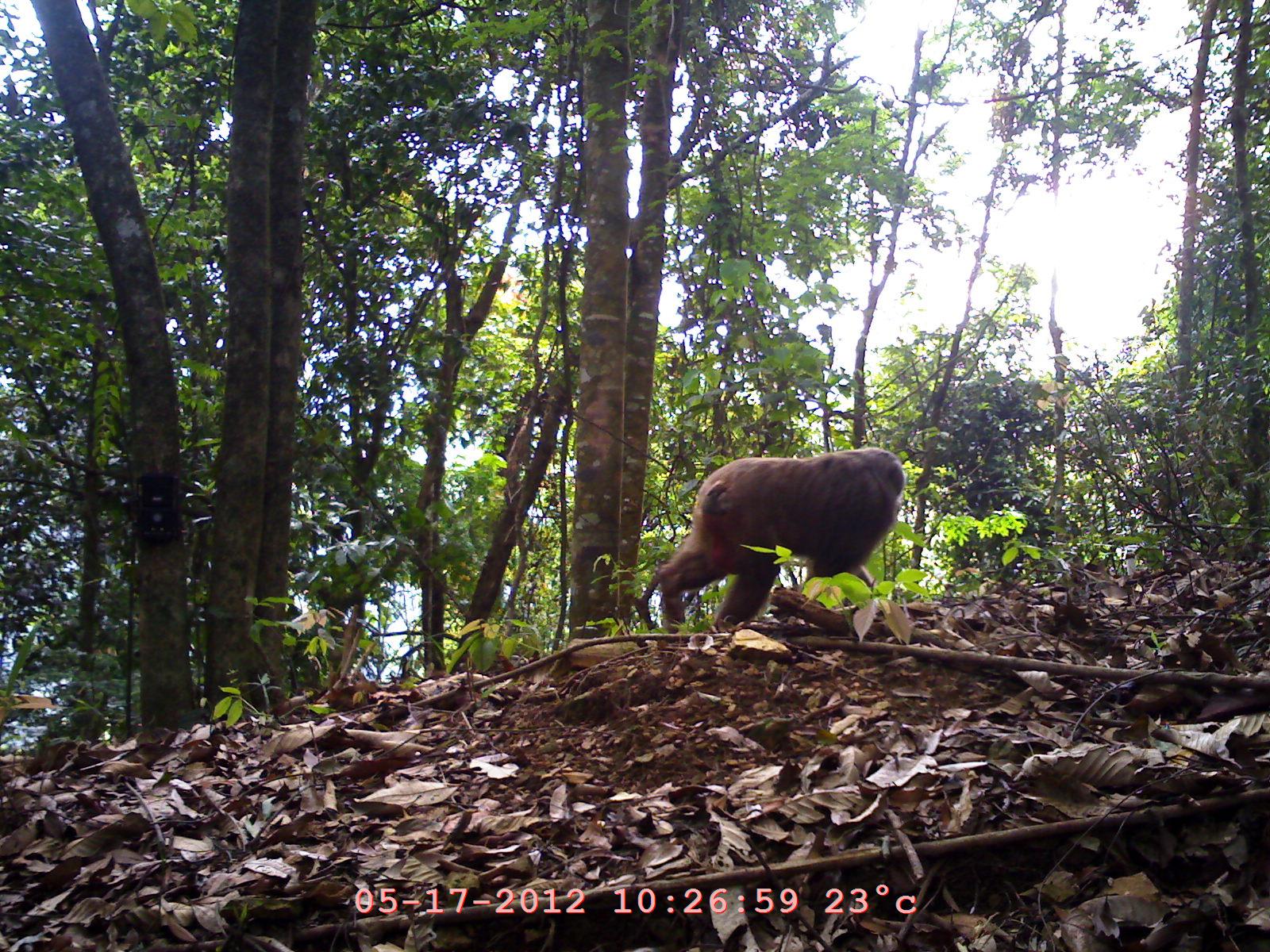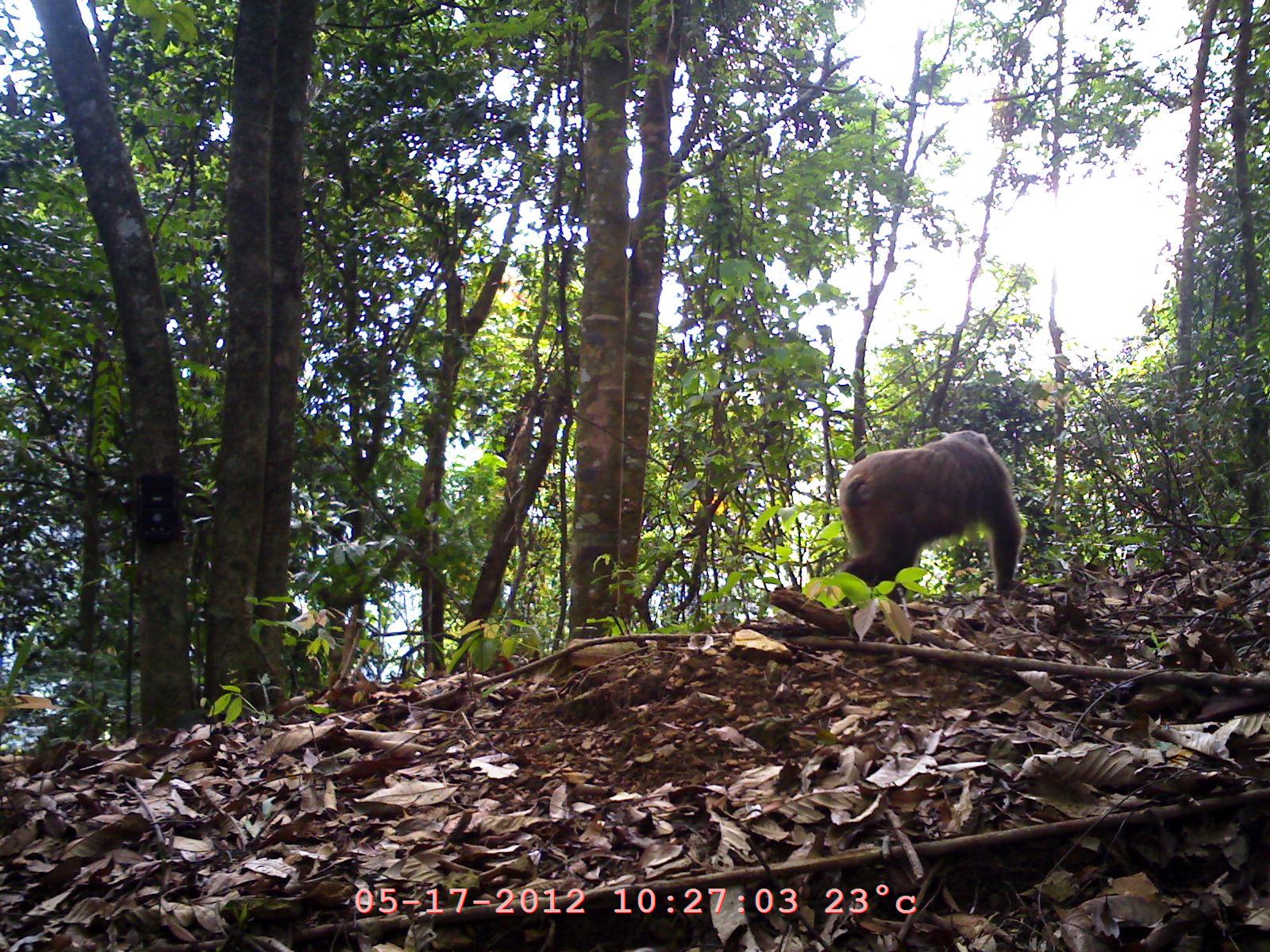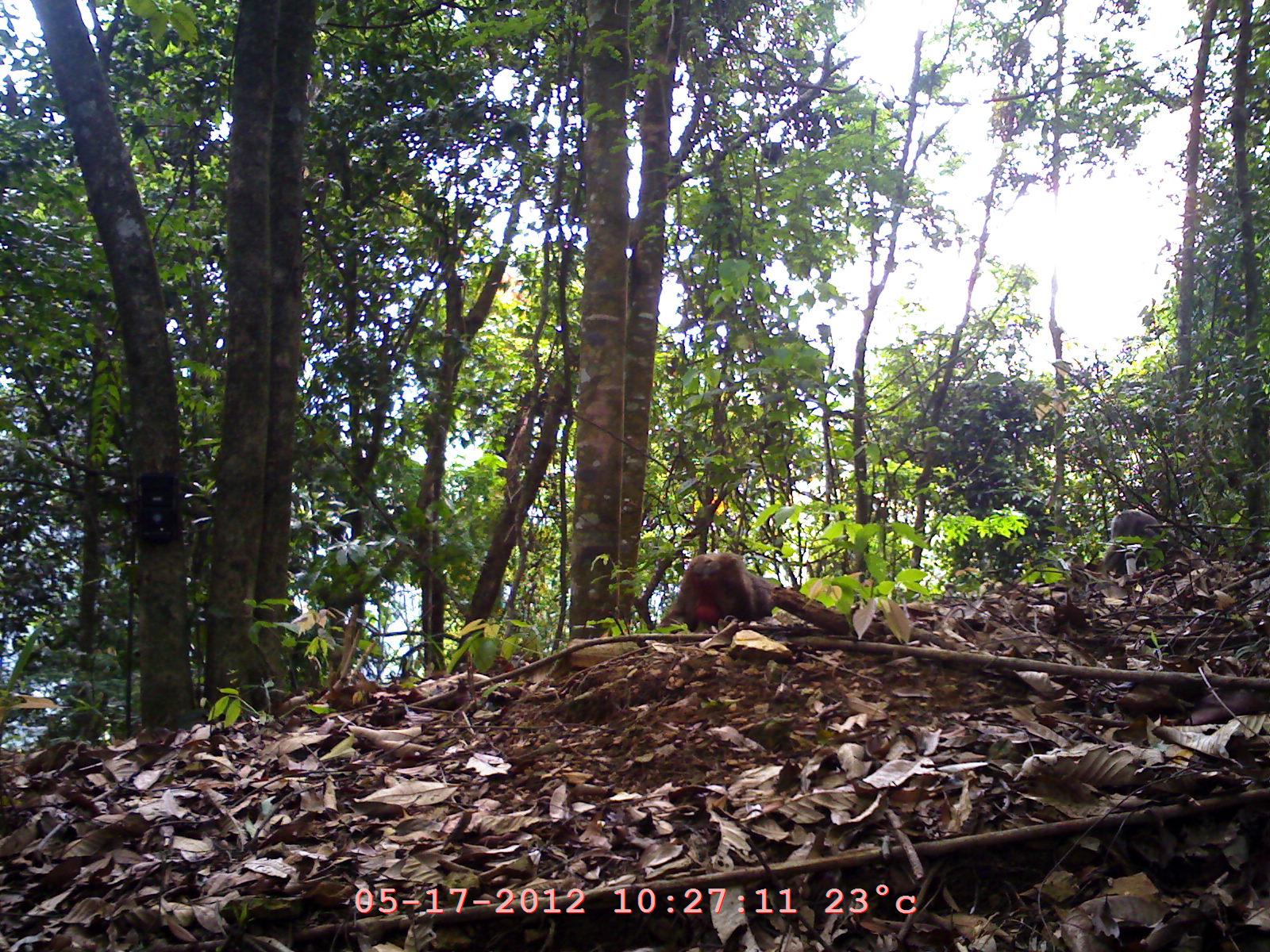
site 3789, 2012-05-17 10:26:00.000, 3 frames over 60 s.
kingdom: Animalia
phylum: Chordata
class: Mammalia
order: Primates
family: Cercopithecidae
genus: Macaca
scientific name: Macaca arctoides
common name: stump-tailed macaque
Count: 1.